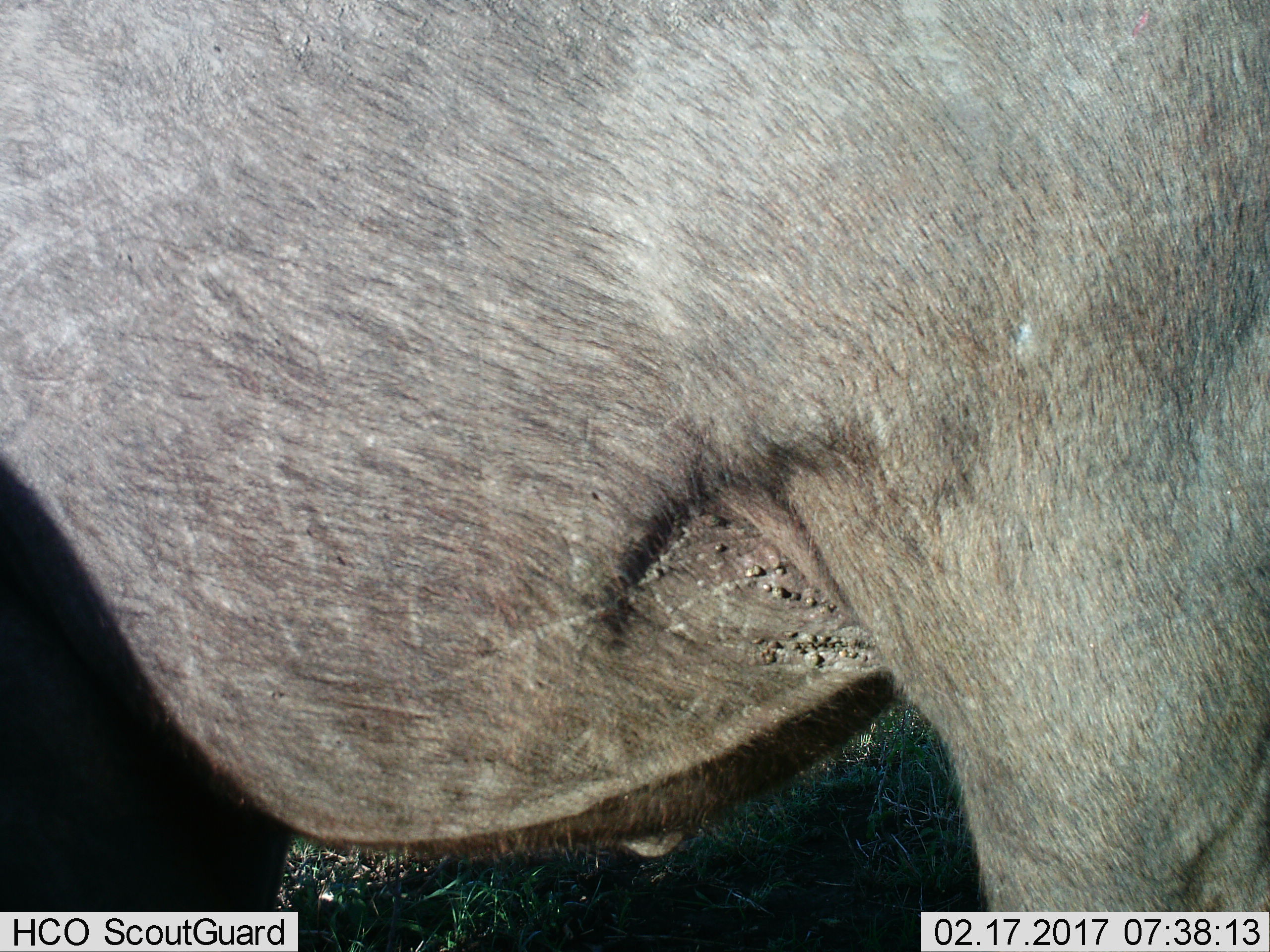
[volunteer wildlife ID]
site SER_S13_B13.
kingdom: Animalia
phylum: Chordata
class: Mammalia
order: Artiodactyla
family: Bovidae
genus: Connochaetes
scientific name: Connochaetes taurinus taurinus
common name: blue wildebeest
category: wildebeestblue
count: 1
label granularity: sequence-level